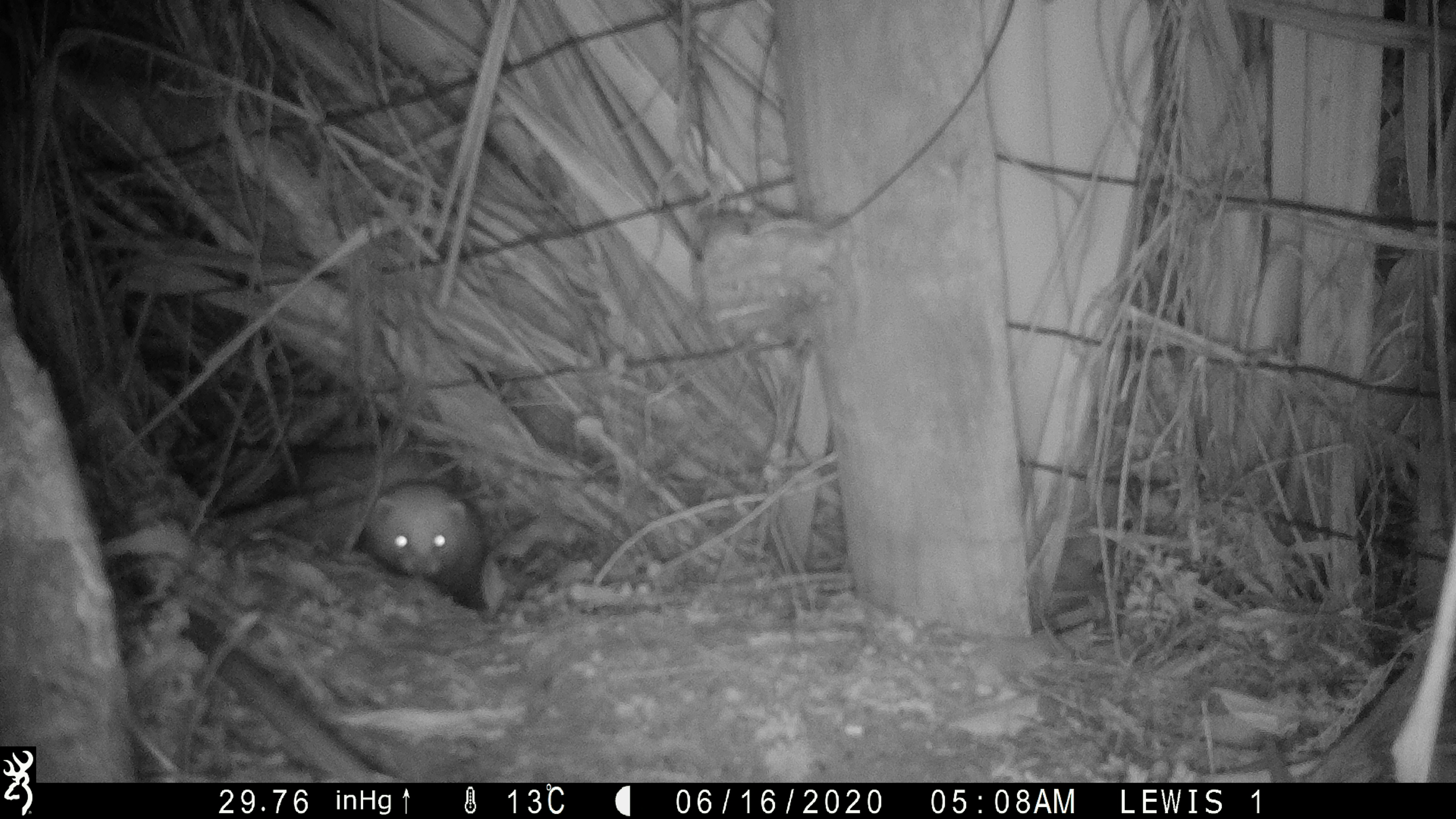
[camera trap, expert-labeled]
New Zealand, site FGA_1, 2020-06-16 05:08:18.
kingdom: Animalia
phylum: Chordata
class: Mammalia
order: Carnivora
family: Mustelidae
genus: Mustela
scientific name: Mustela furo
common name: ferret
Ferret (Mustela furo).